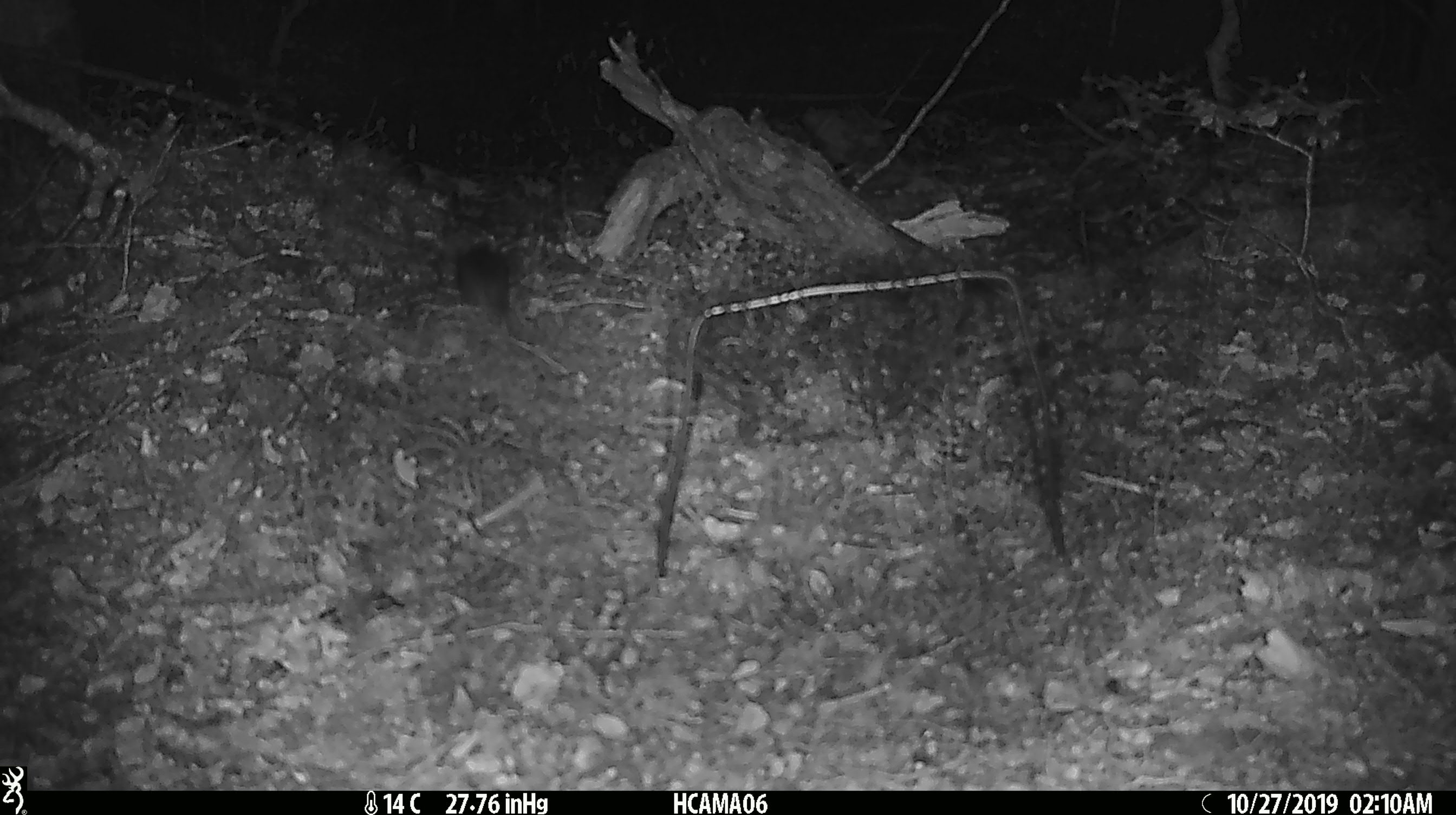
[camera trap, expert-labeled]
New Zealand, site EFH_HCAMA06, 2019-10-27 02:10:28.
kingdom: Animalia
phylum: Chordata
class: Mammalia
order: Rodentia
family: Muridae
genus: Mus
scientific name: Mus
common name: mouse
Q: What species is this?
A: Mouse (Mus).